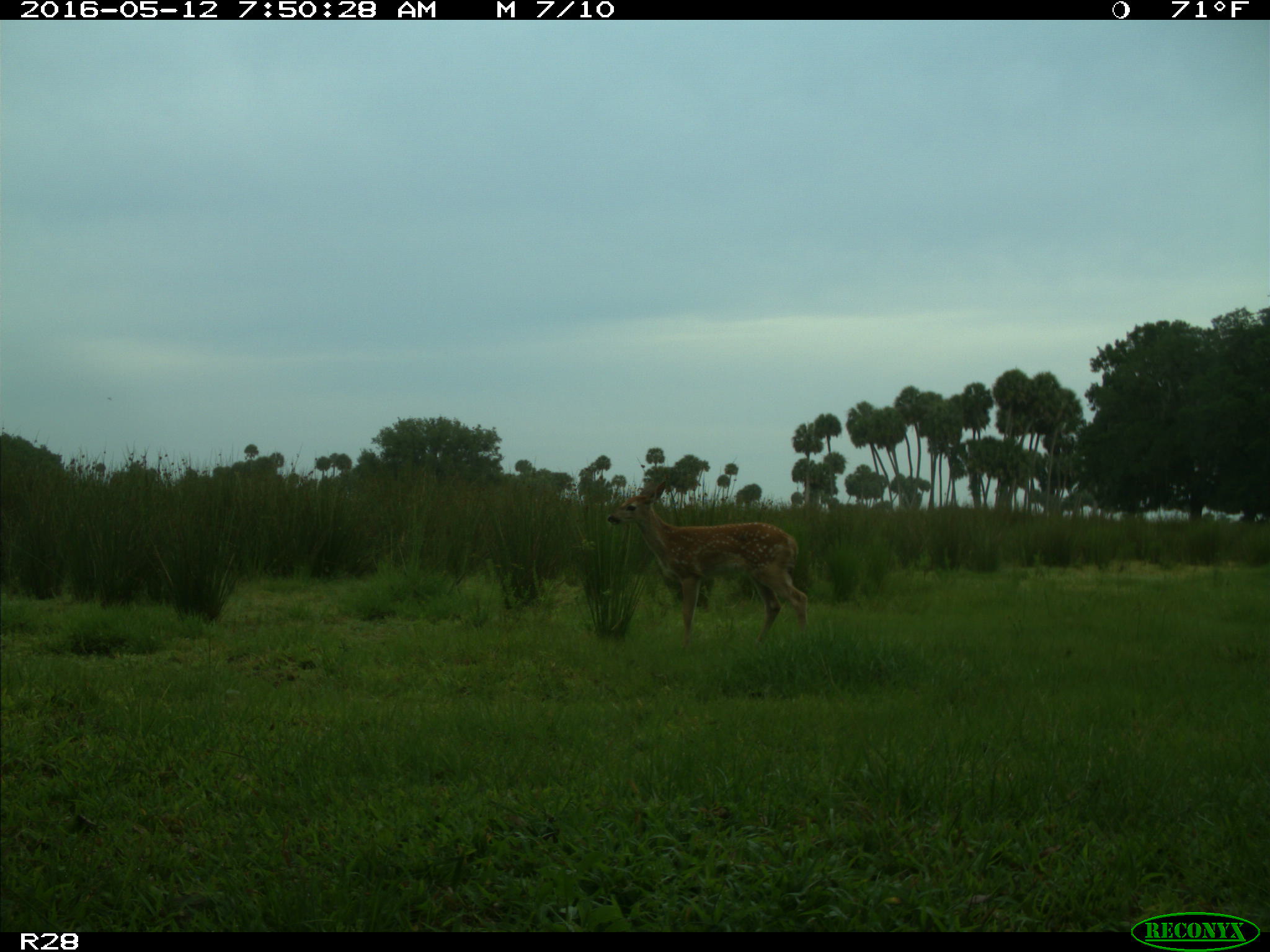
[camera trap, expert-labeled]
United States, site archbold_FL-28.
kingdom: Animalia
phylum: Chordata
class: Mammalia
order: Artiodactyla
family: Cervidae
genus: Odocoileus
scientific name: Odocoileus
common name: deer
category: unidentified deer